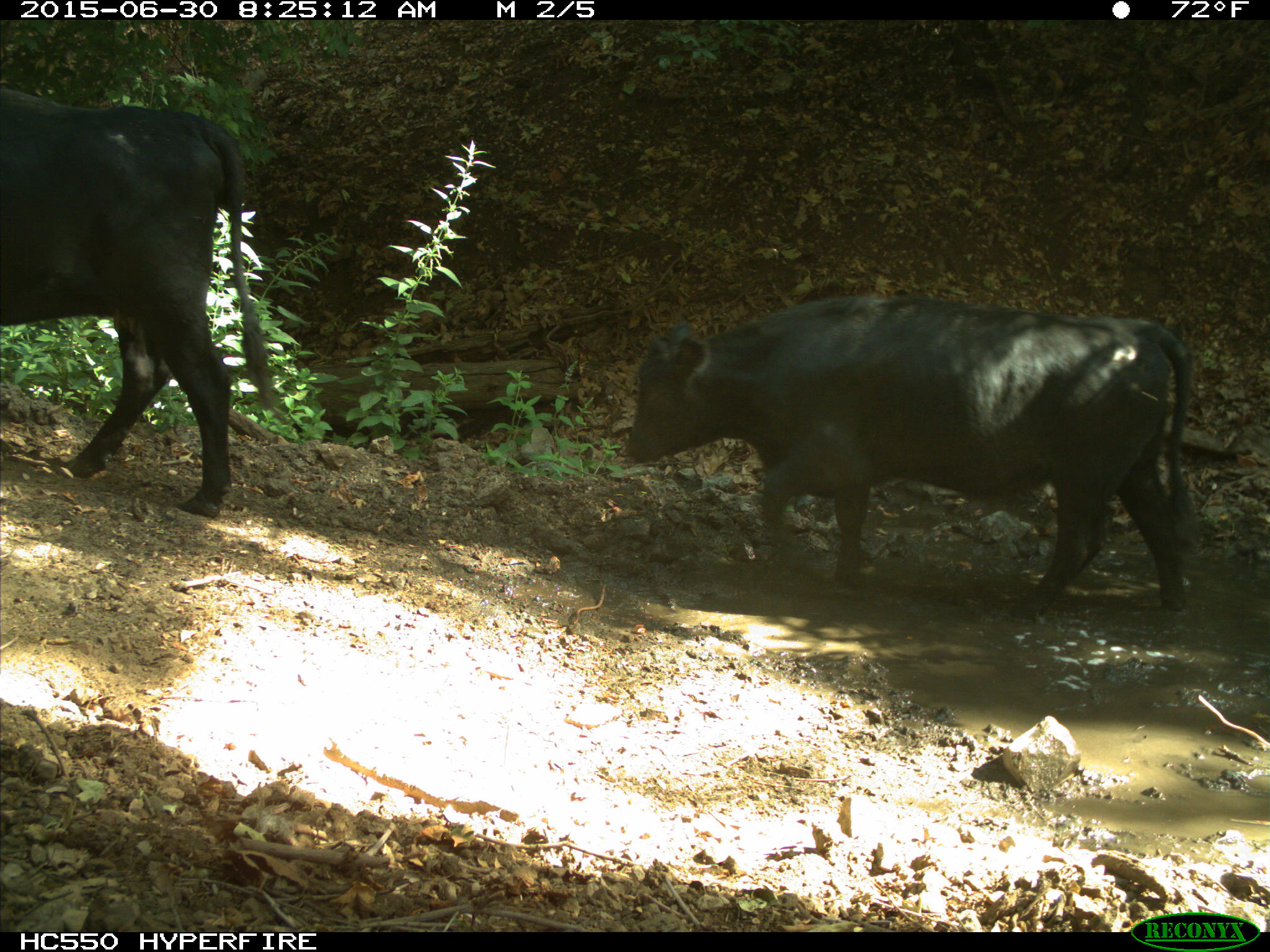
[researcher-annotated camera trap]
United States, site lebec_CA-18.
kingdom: Animalia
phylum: Chordata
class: Mammalia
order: Artiodactyla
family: Bovidae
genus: Bos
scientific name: Bos taurus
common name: domestic cow